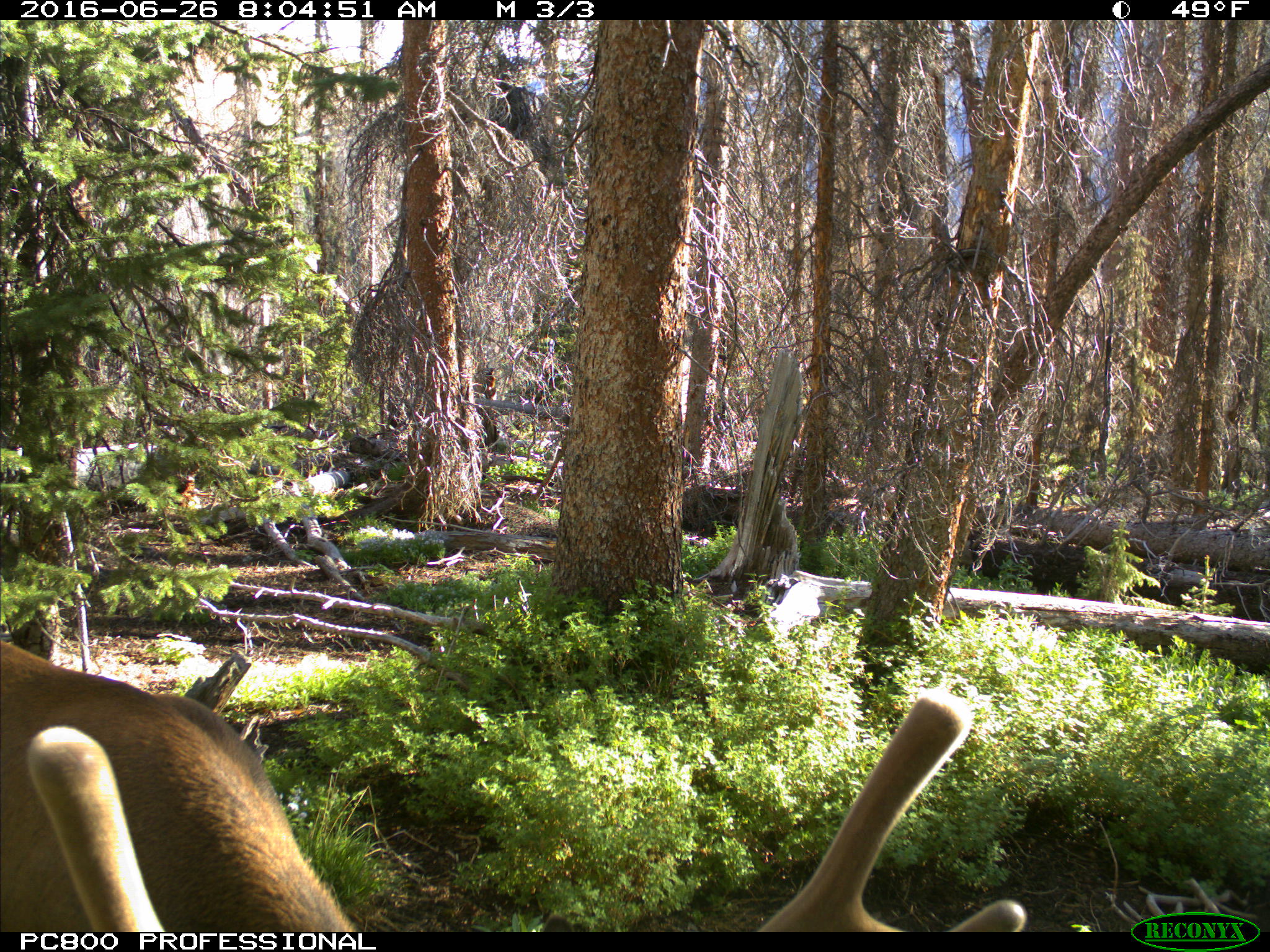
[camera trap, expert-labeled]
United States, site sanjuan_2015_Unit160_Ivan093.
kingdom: Animalia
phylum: Chordata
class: Mammalia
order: Artiodactyla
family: Cervidae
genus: Cervus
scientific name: Cervus elaphus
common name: red deer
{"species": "Cervus elaphus (red deer)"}